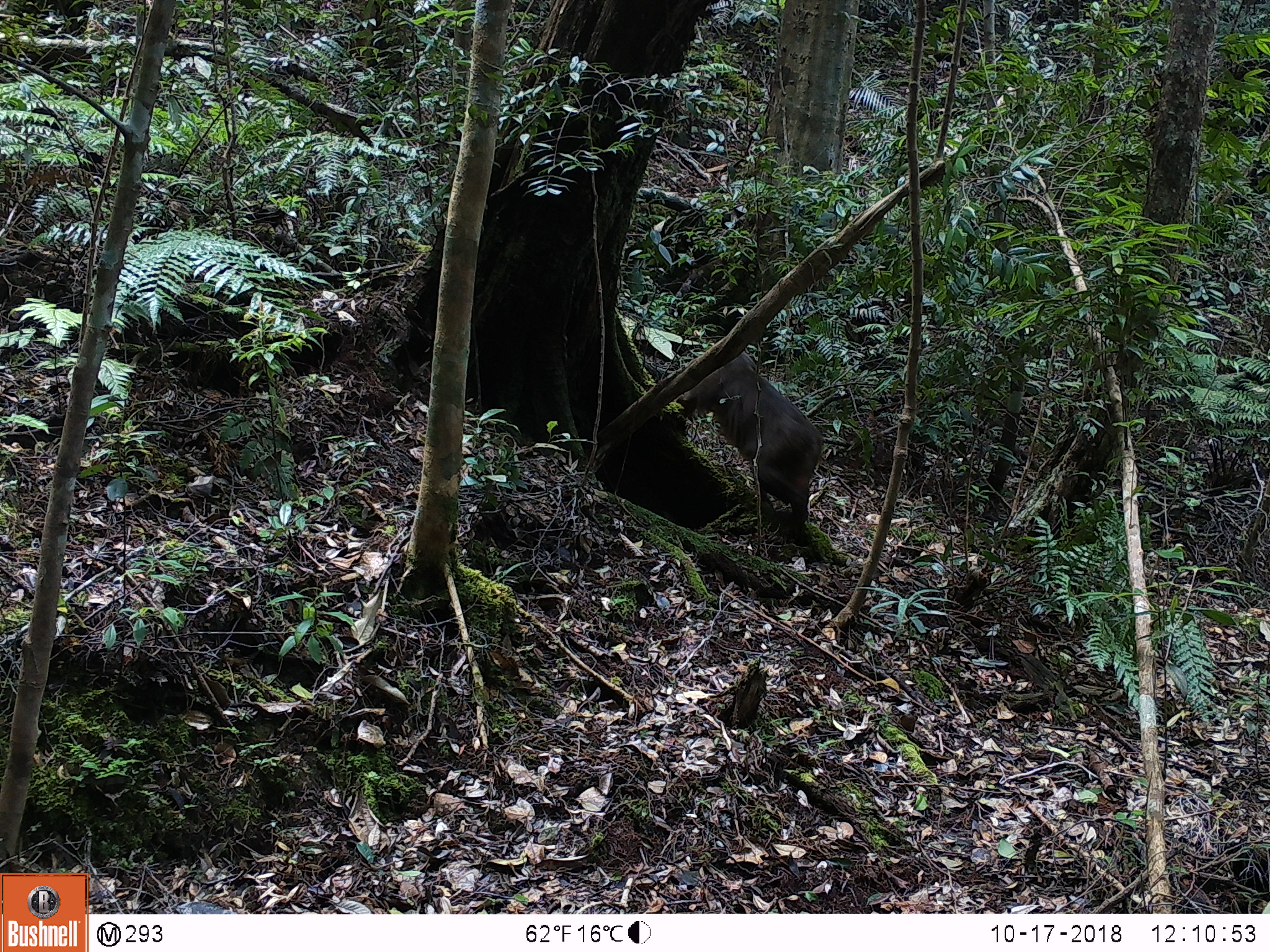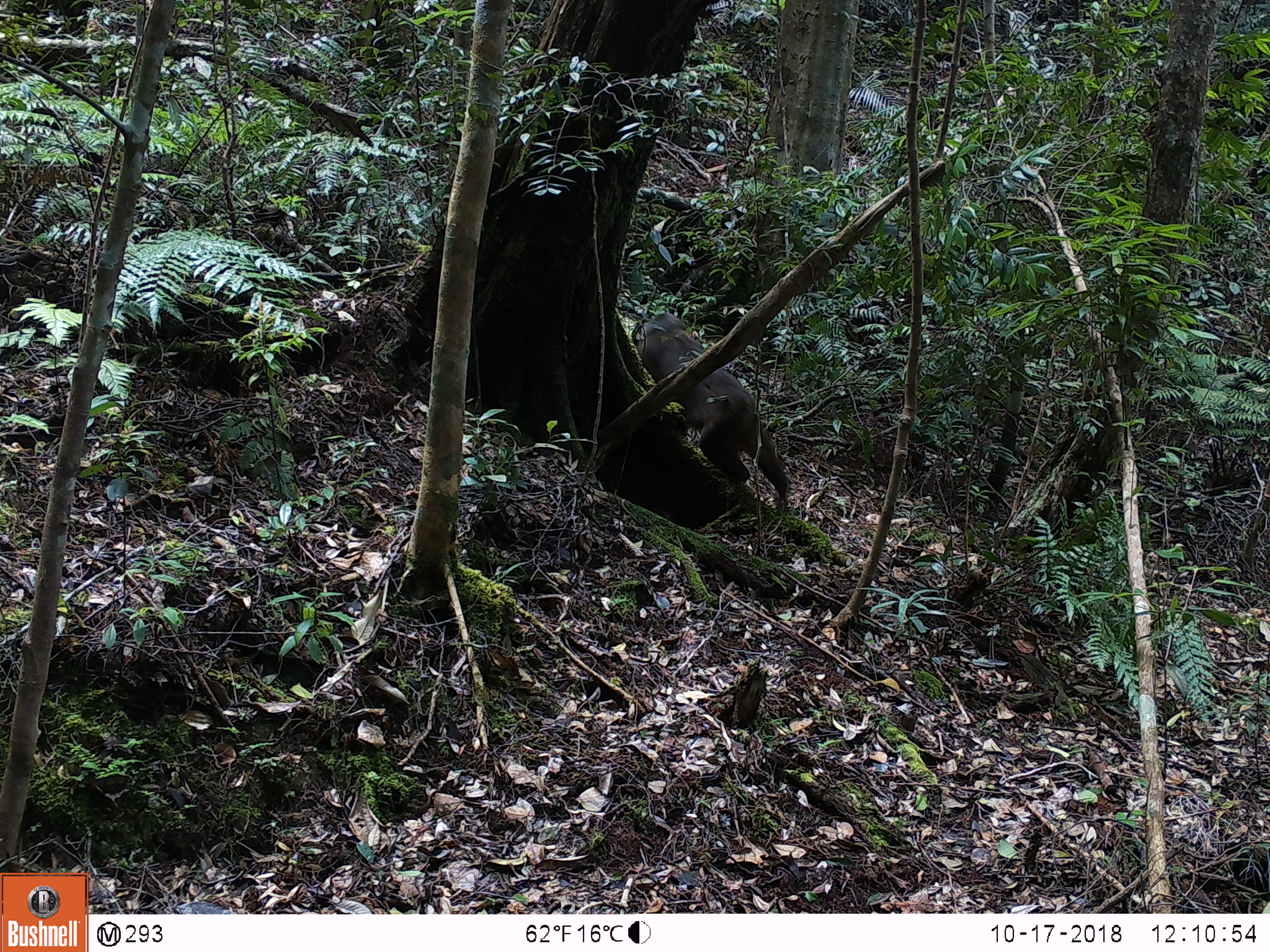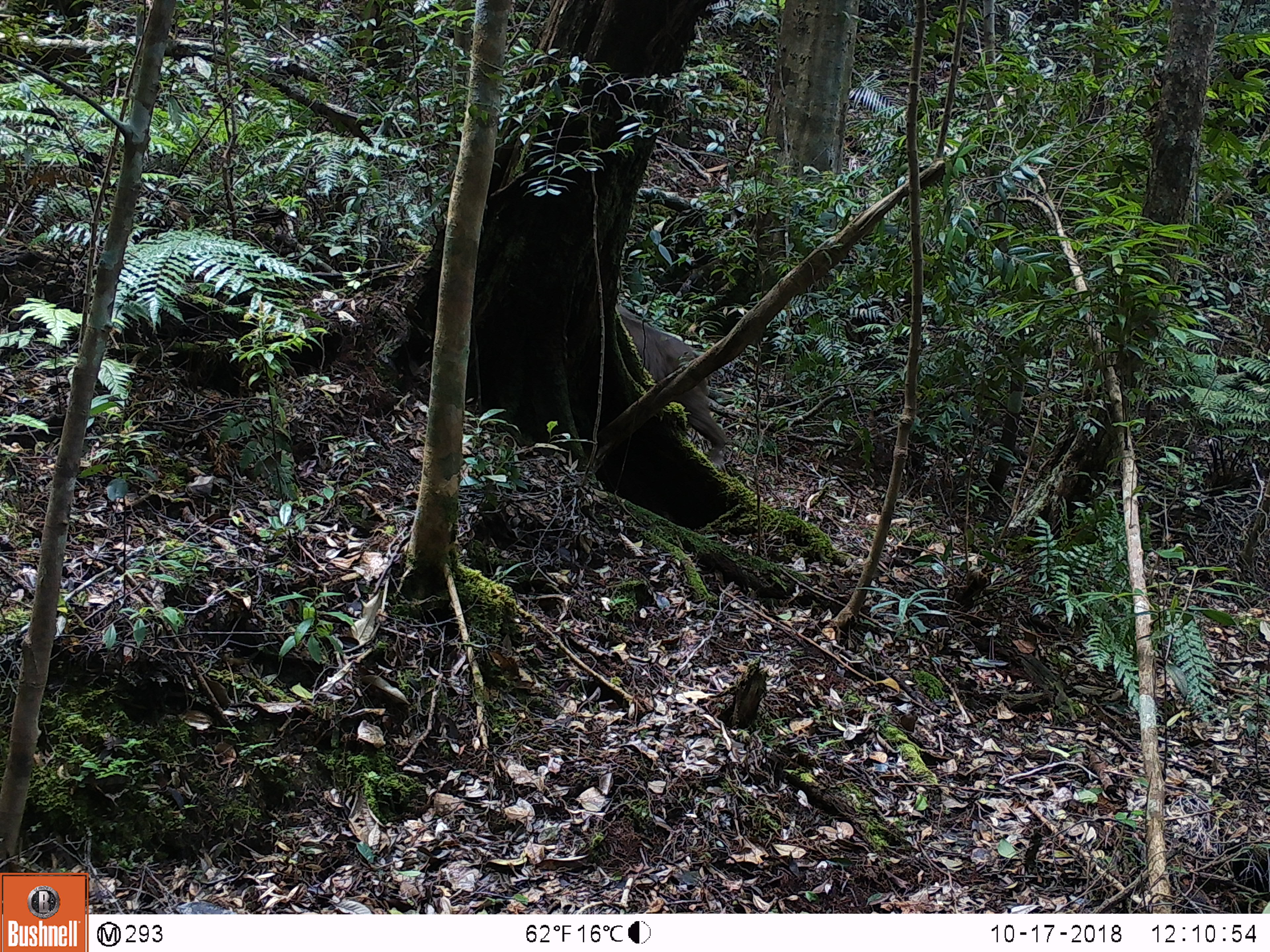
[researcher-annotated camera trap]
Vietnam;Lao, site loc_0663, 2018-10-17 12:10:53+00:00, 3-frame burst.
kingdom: Animalia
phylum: Chordata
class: Mammalia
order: Primates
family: Cercopithecidae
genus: Macaca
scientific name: Macaca arctoides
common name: stump-tailed macaque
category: stump tailed macaque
Stump tailed macaque (stump-tailed macaque) (Macaca arctoides). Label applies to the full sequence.